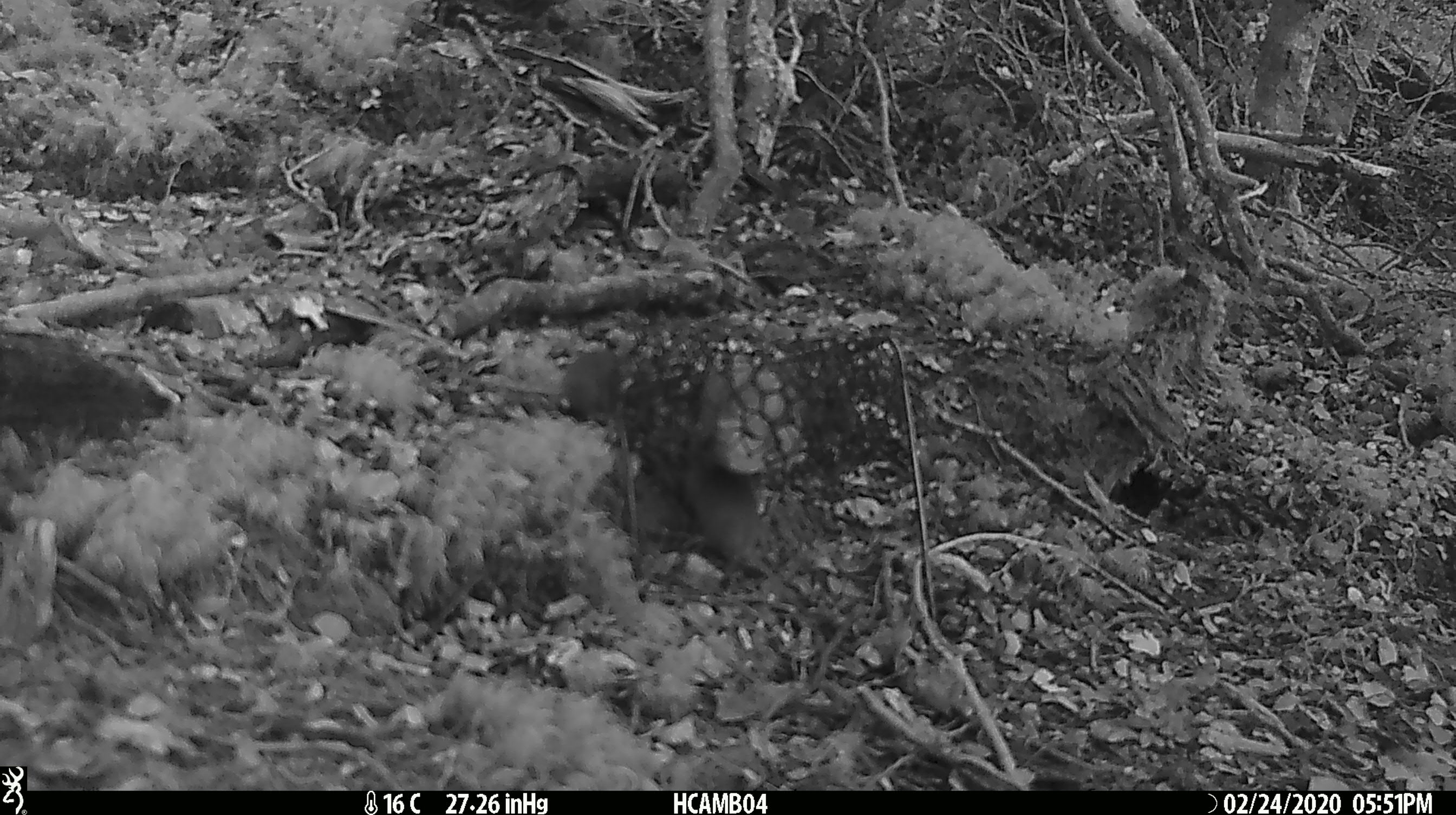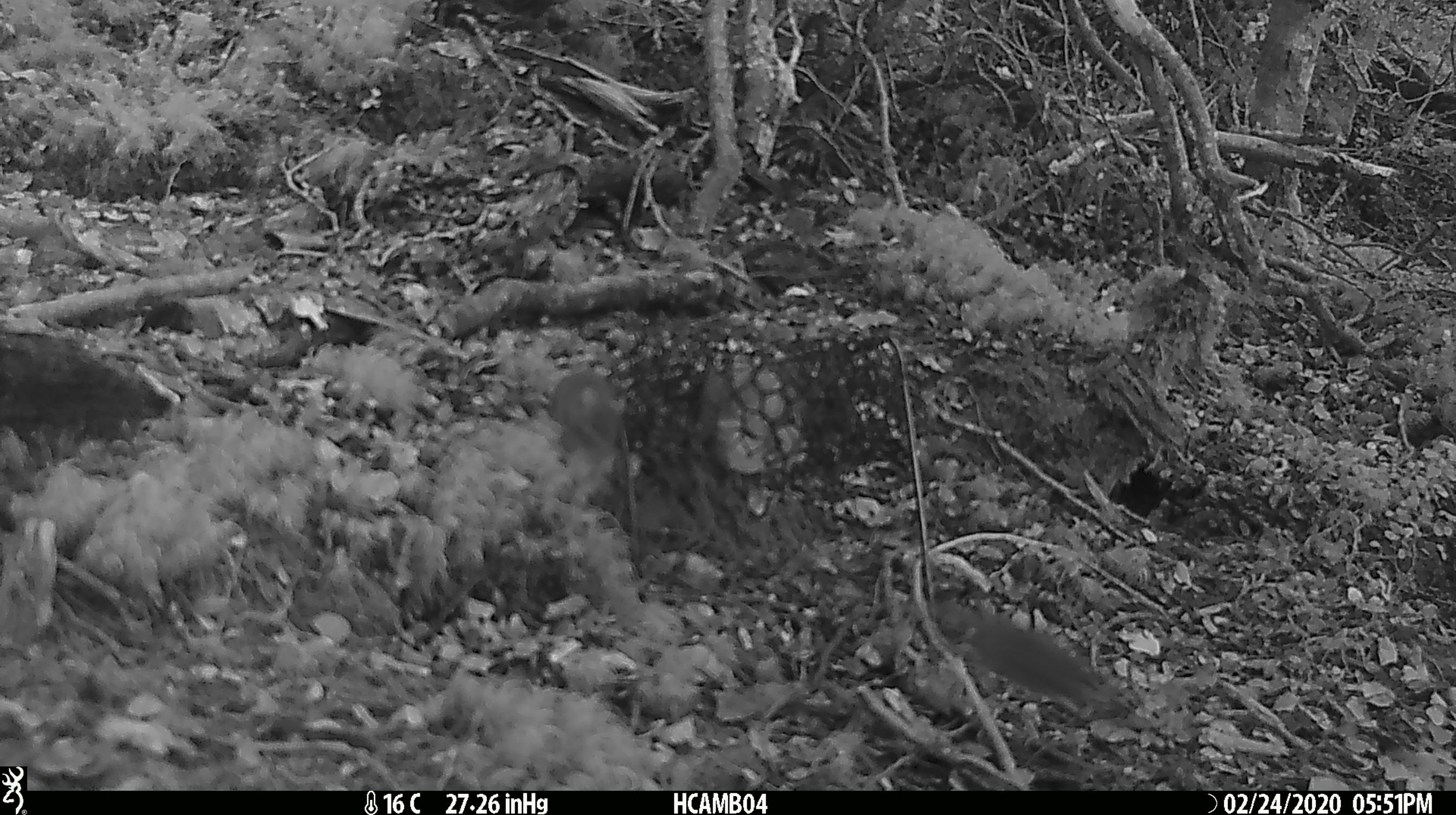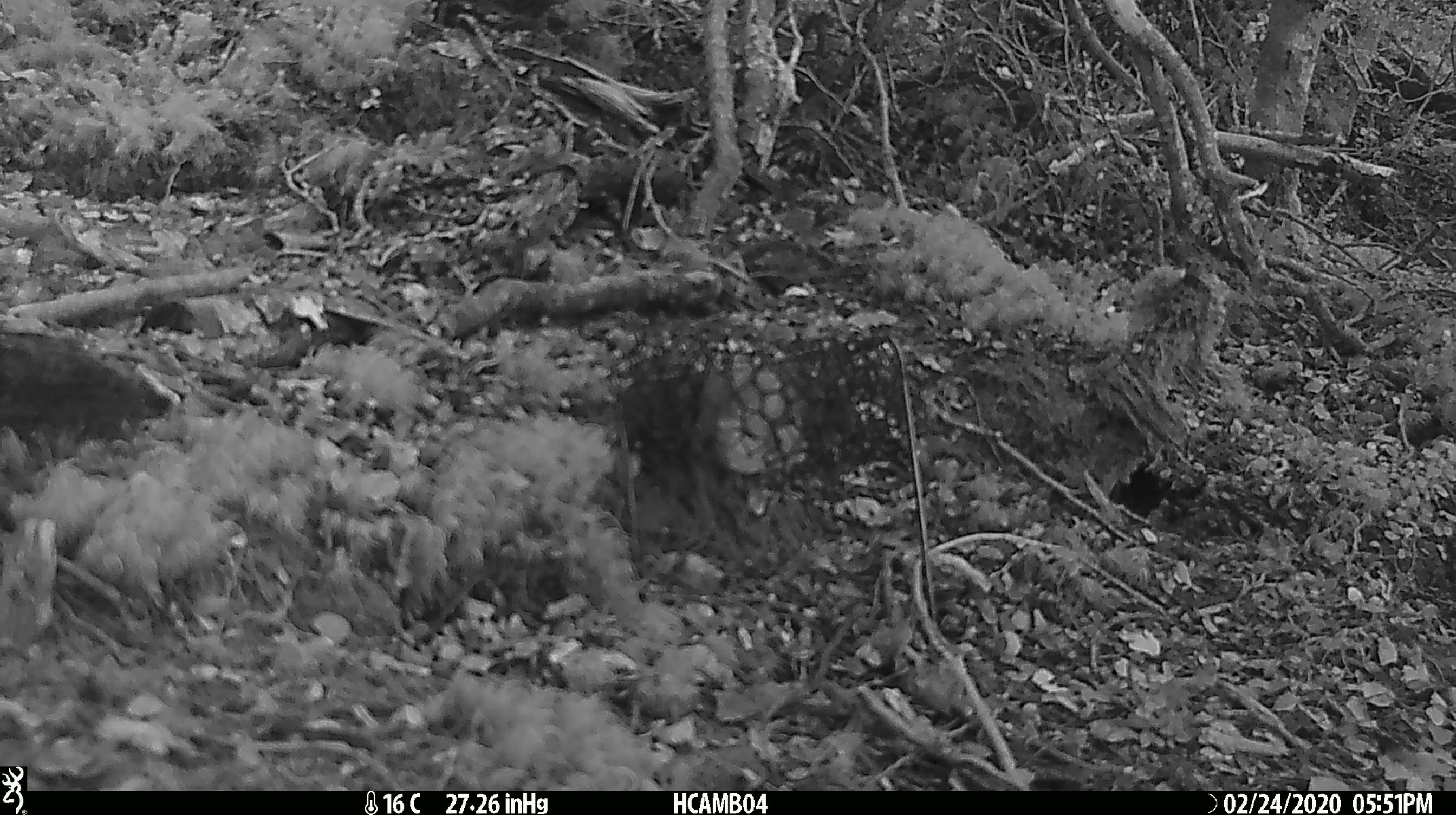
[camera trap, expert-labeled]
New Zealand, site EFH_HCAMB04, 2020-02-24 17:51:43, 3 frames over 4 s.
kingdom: Animalia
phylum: Chordata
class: Mammalia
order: Rodentia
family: Muridae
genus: Mus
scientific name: Mus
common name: mouse